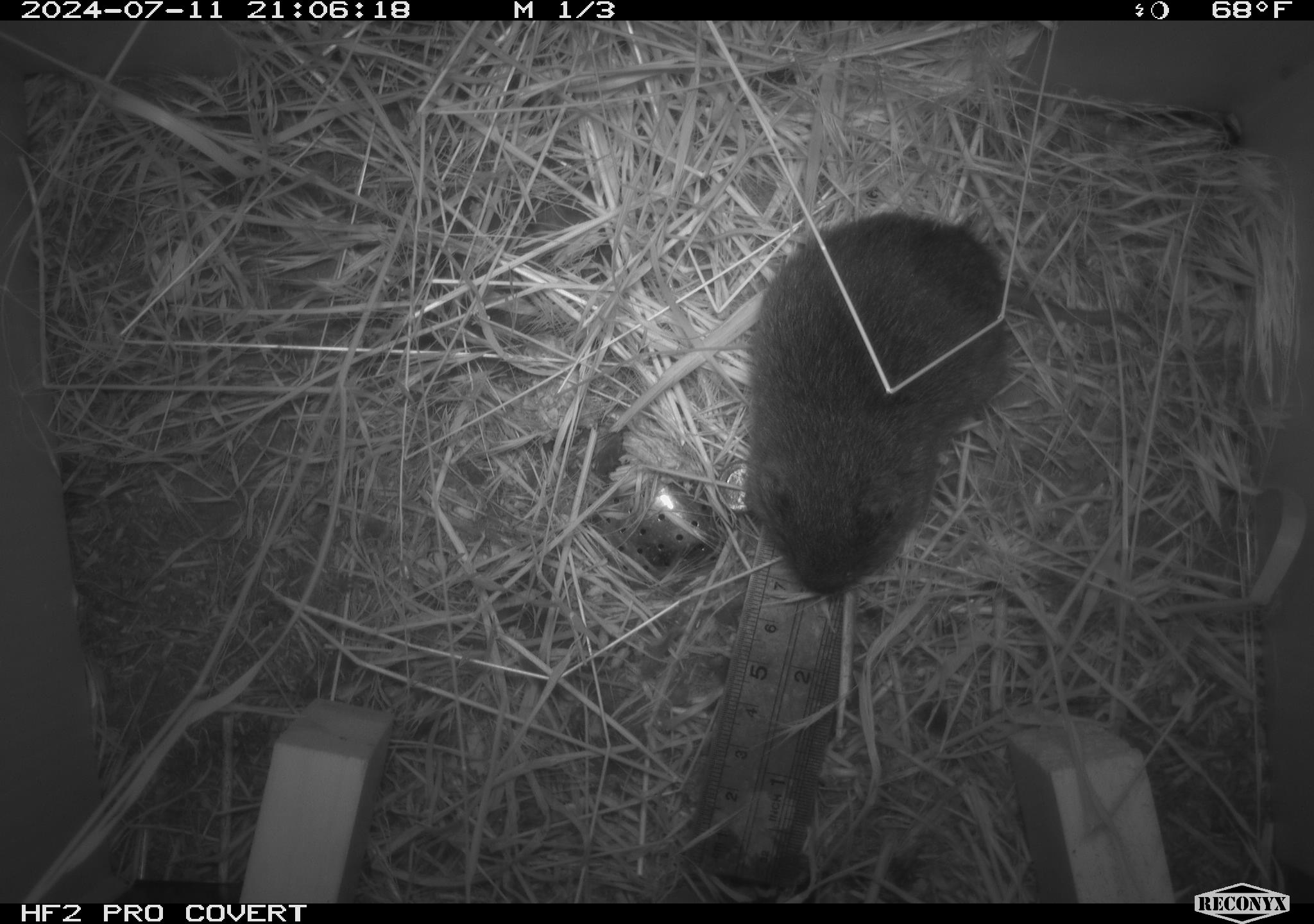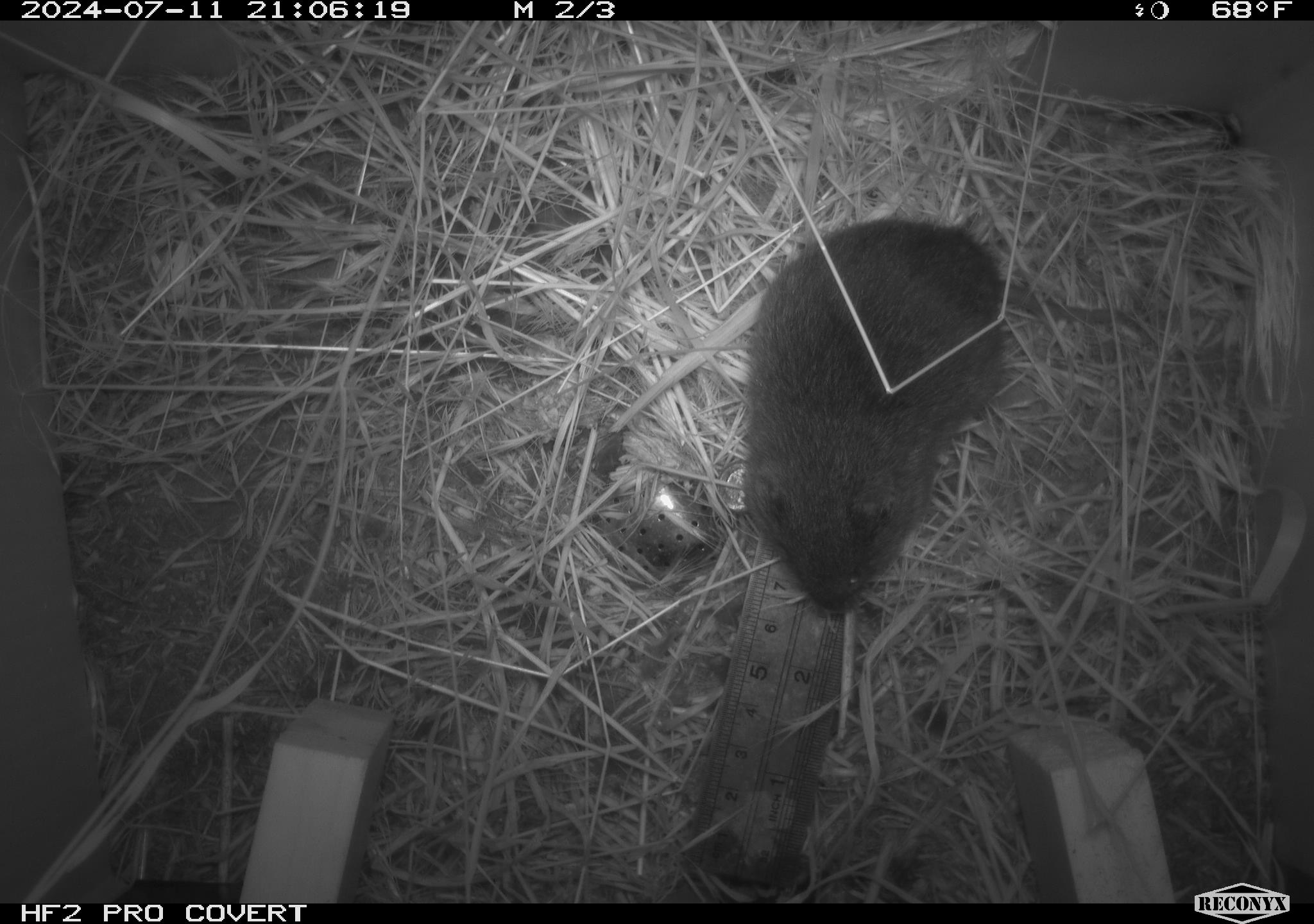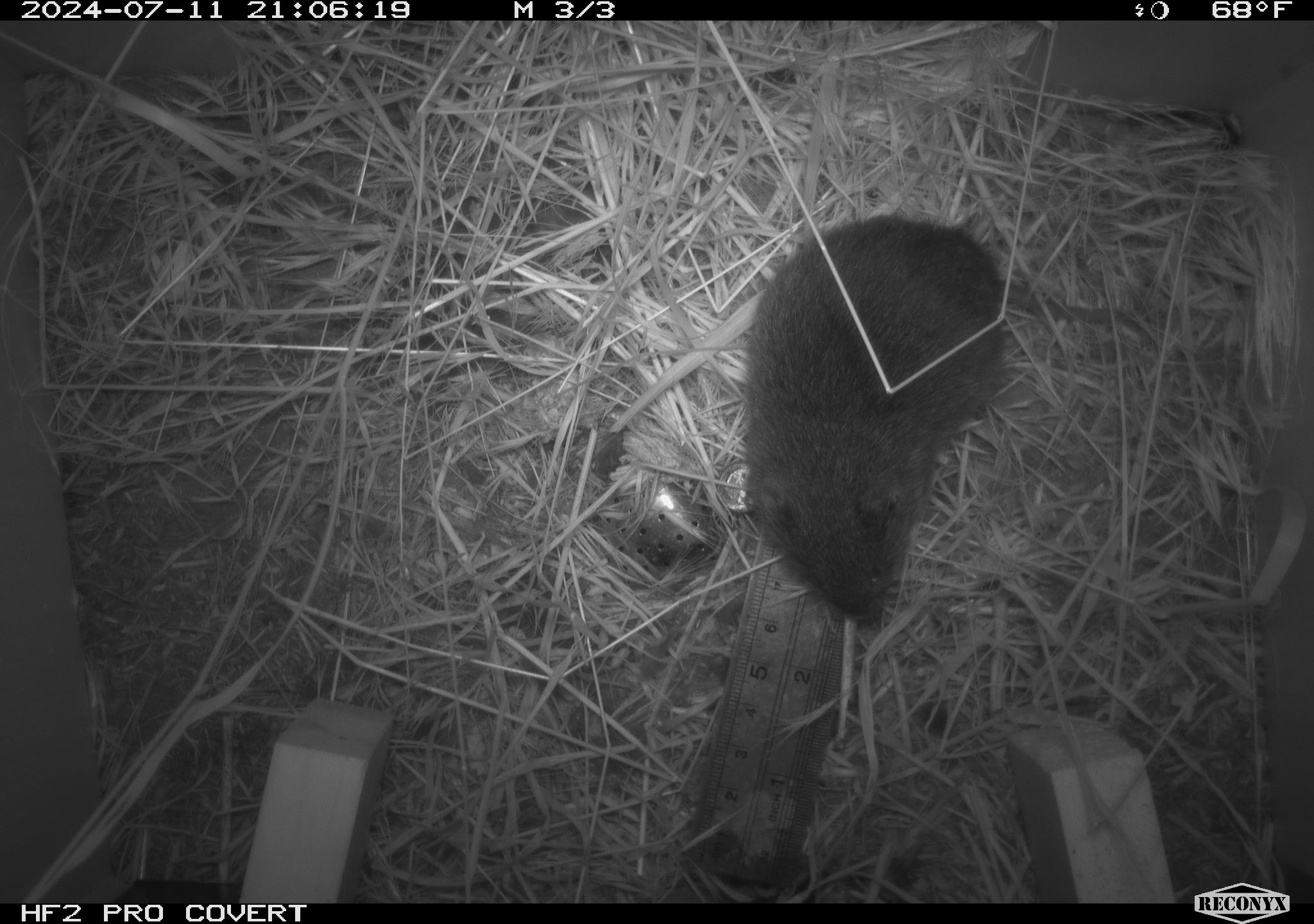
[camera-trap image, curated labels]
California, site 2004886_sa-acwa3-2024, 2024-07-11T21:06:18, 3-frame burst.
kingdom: Animalia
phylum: Chordata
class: Mammalia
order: Rodentia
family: Cricetidae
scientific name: Arvicolinae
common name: voles, lemmings, and muskrats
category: arvicolinae subfamily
Arvicolinae subfamily (voles, lemmings, and muskrats) (Arvicolinae).